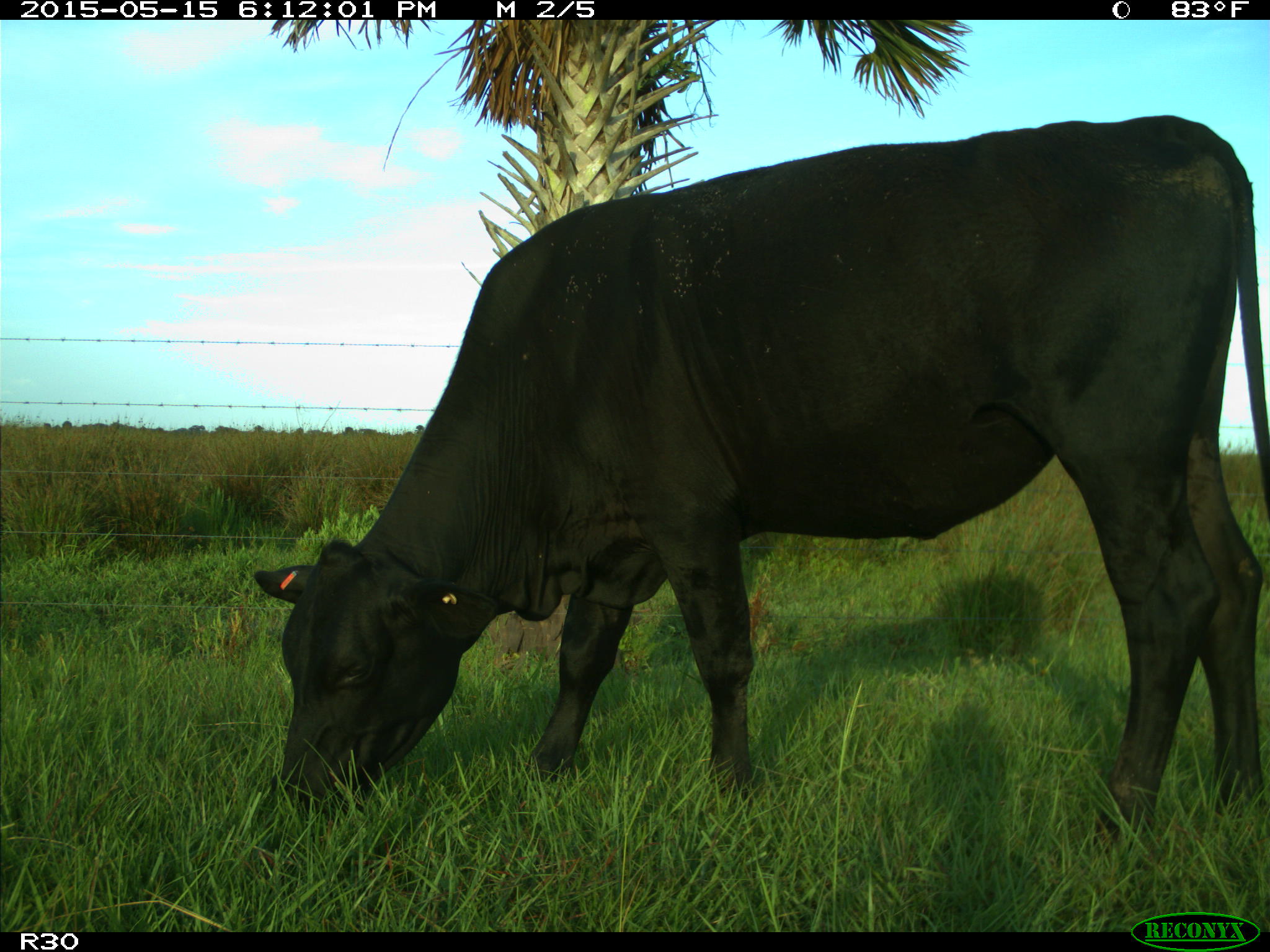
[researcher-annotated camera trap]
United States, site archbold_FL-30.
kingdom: Animalia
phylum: Chordata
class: Mammalia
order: Artiodactyla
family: Bovidae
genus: Bos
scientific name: Bos taurus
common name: domestic cow